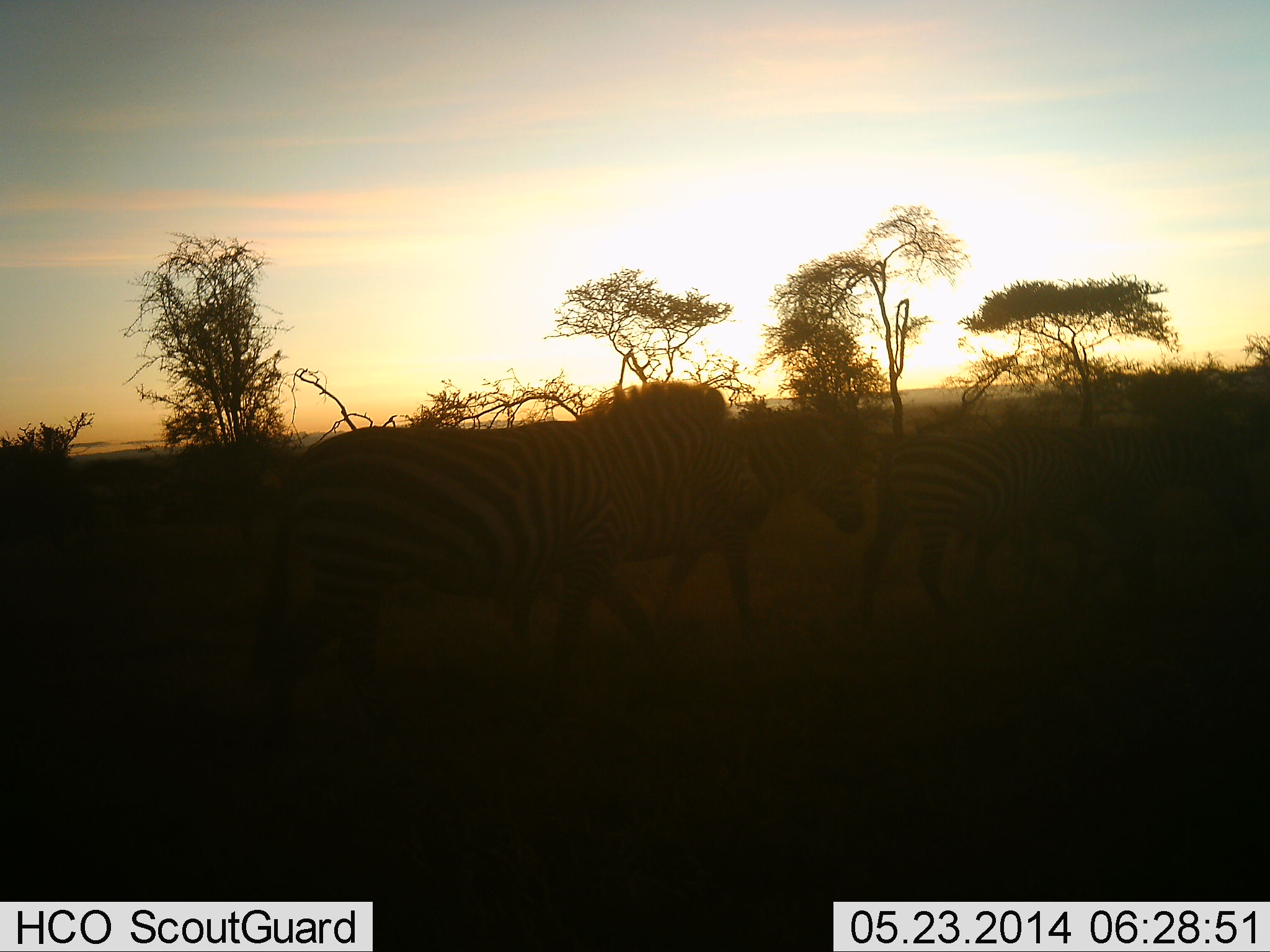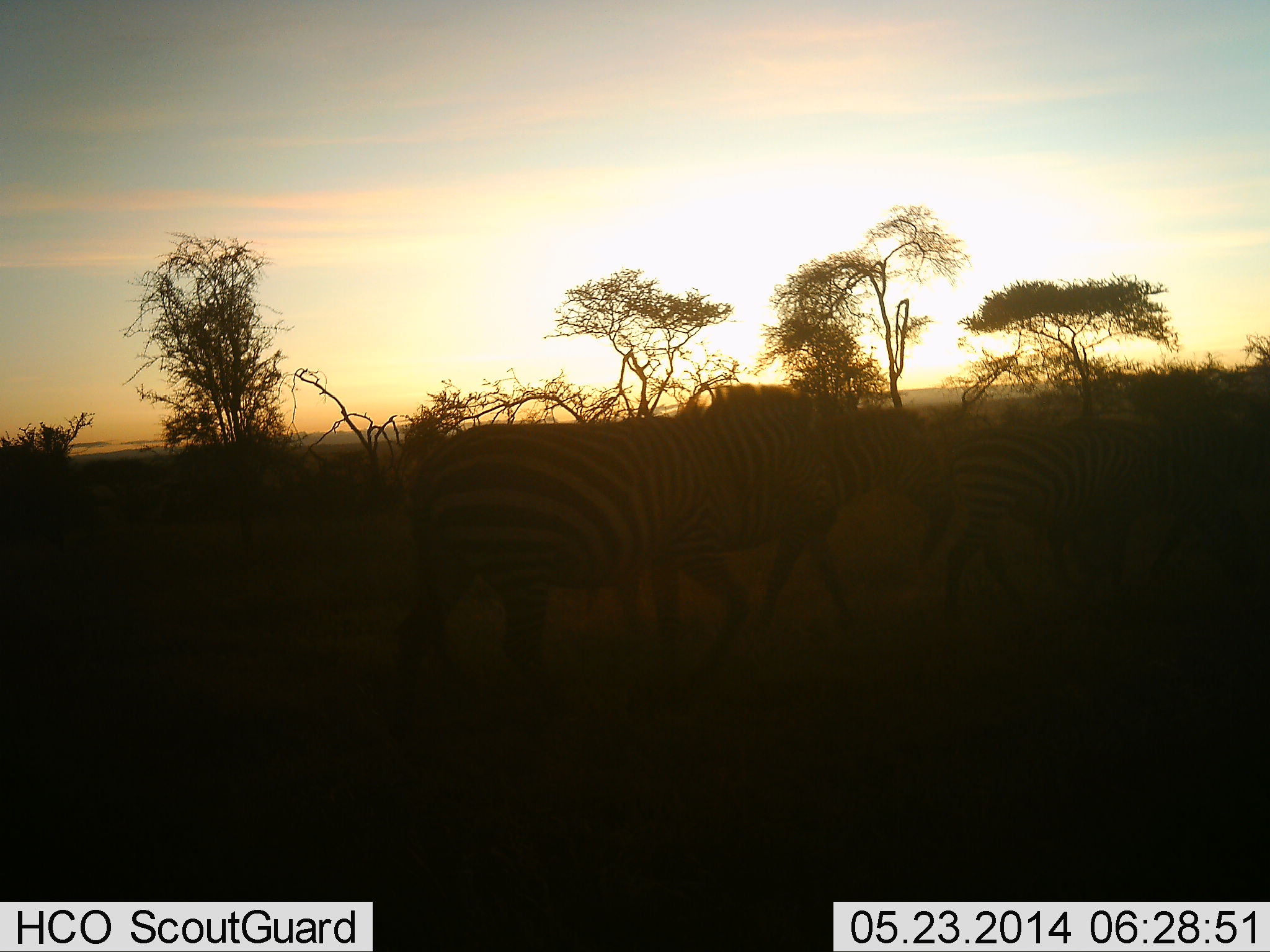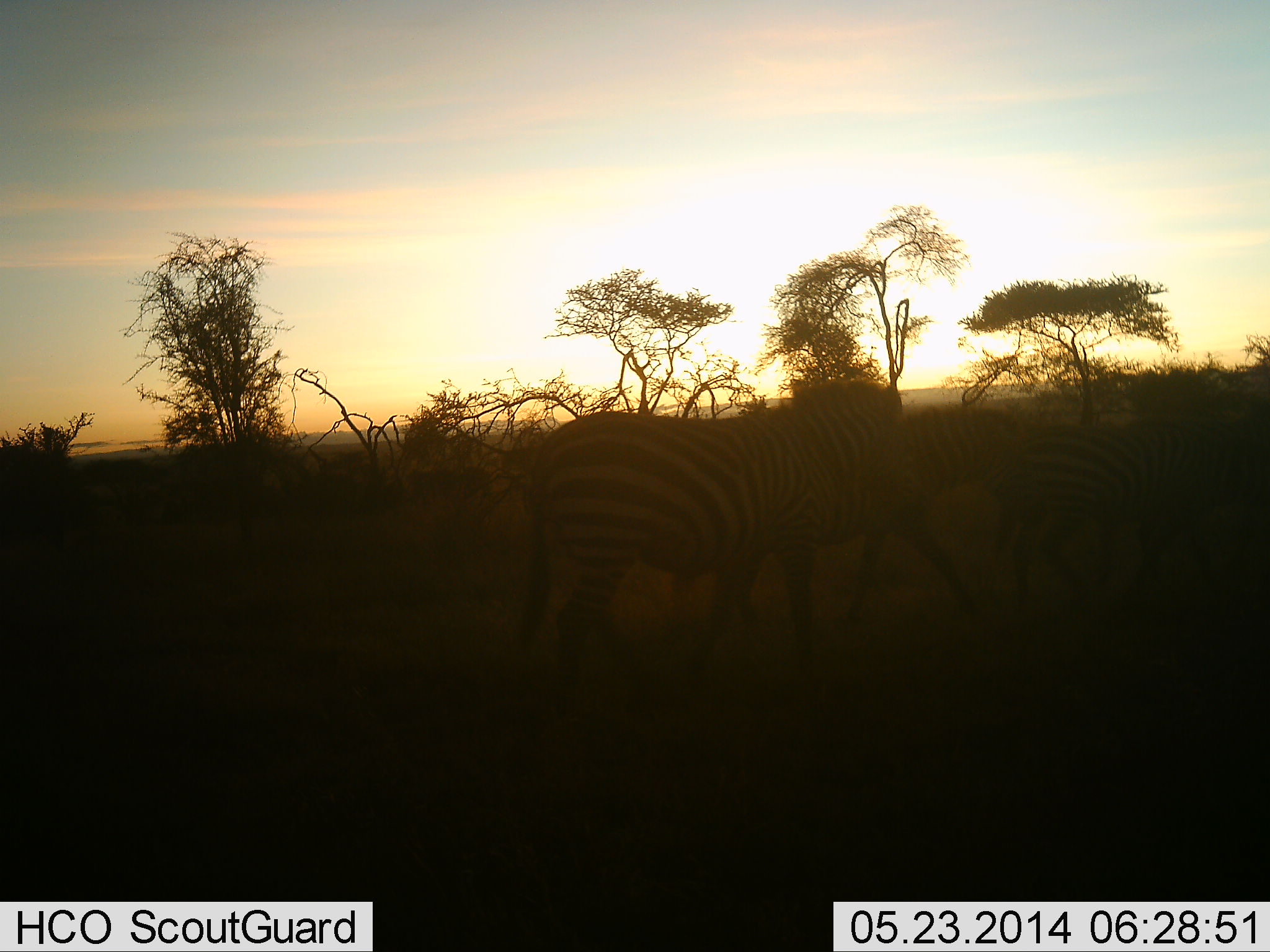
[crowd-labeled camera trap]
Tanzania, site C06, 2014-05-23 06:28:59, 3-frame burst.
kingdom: Animalia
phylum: Chordata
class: Mammalia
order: Perissodactyla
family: Equidae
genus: Equus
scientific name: Equus quagga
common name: plains zebra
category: zebra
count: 4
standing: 0%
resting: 0%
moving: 100%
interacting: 0%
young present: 0%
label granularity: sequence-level